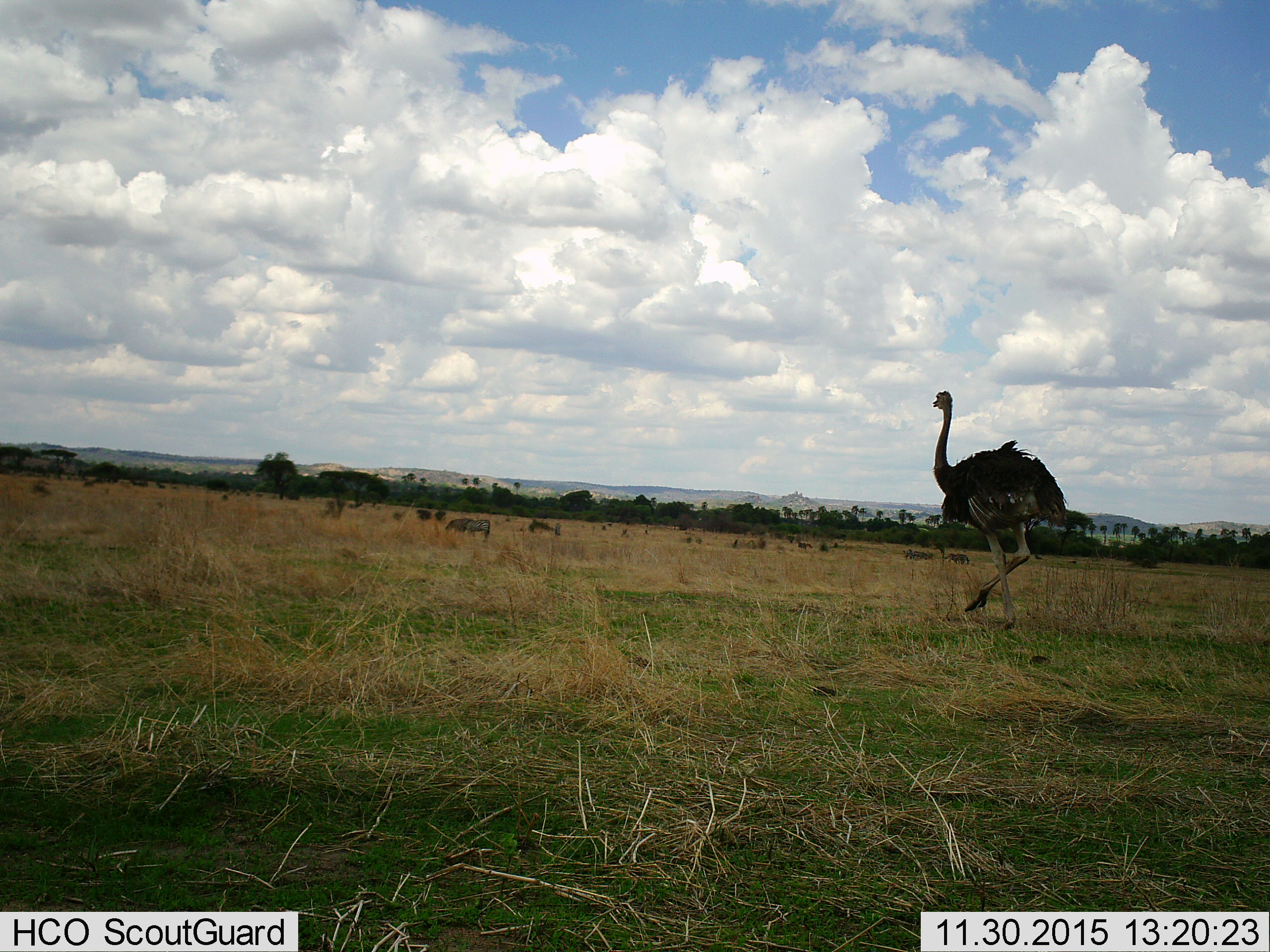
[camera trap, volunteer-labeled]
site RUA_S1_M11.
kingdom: Animalia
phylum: Chordata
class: Aves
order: Struthioniformes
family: Struthionidae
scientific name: Struthionidae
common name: ostrich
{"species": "ostrich (Struthionidae)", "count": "1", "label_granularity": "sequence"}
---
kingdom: Animalia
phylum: Chordata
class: Mammalia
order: Perissodactyla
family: Equidae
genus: Equus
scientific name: Equus quagga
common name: plains zebra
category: zebraplains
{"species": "zebraplains (plains zebra) (Equus quagga)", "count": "6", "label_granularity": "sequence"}